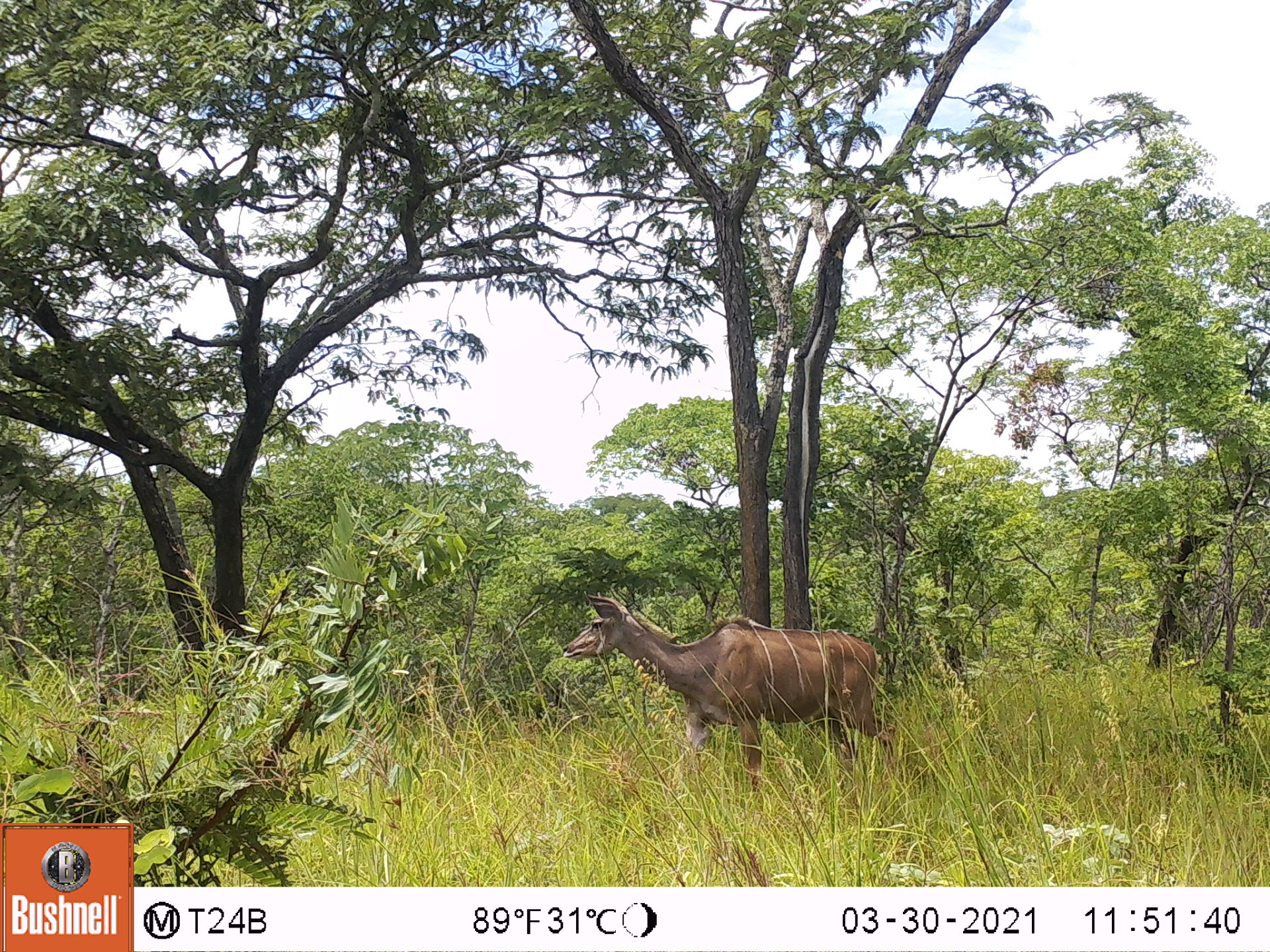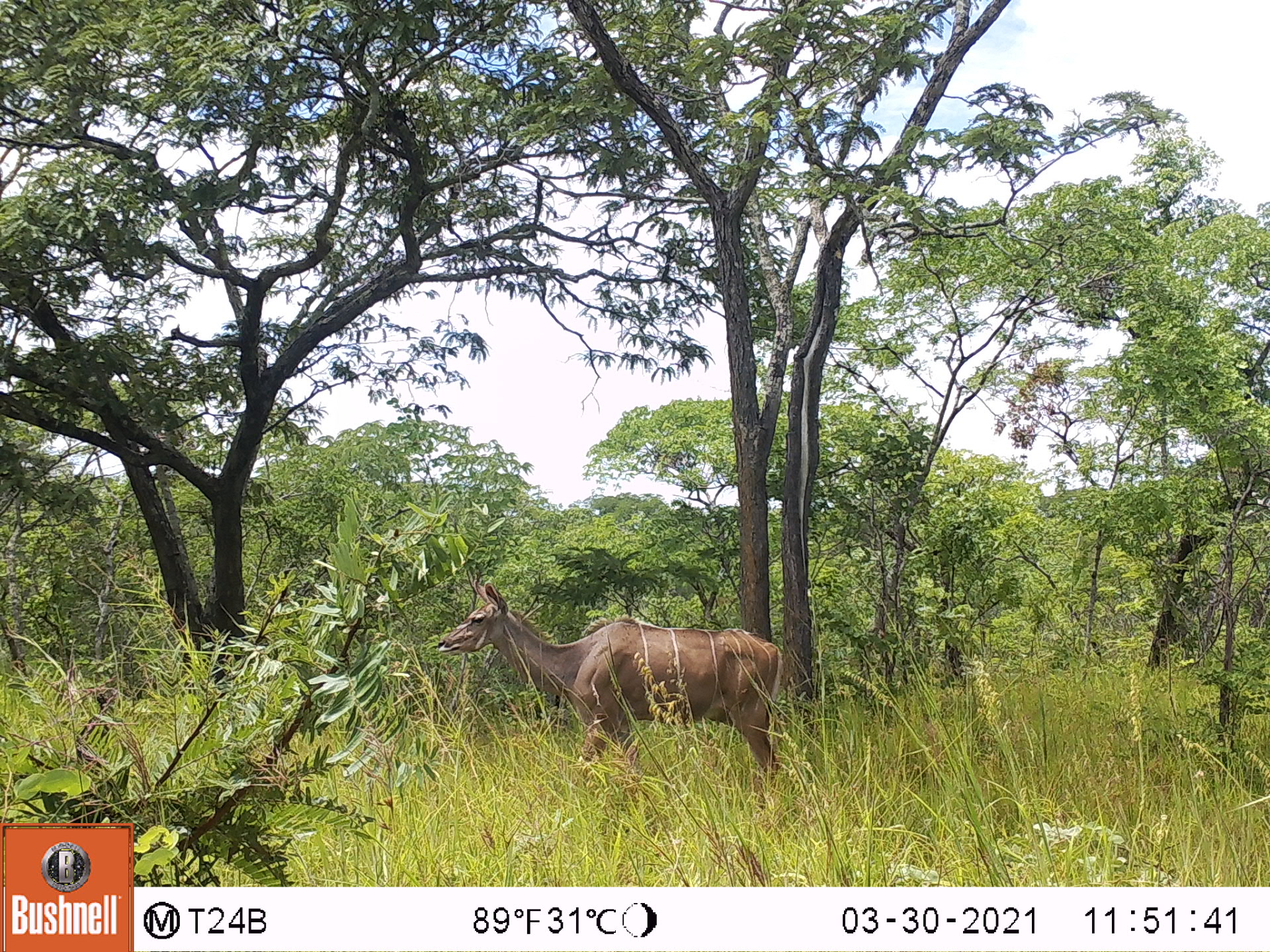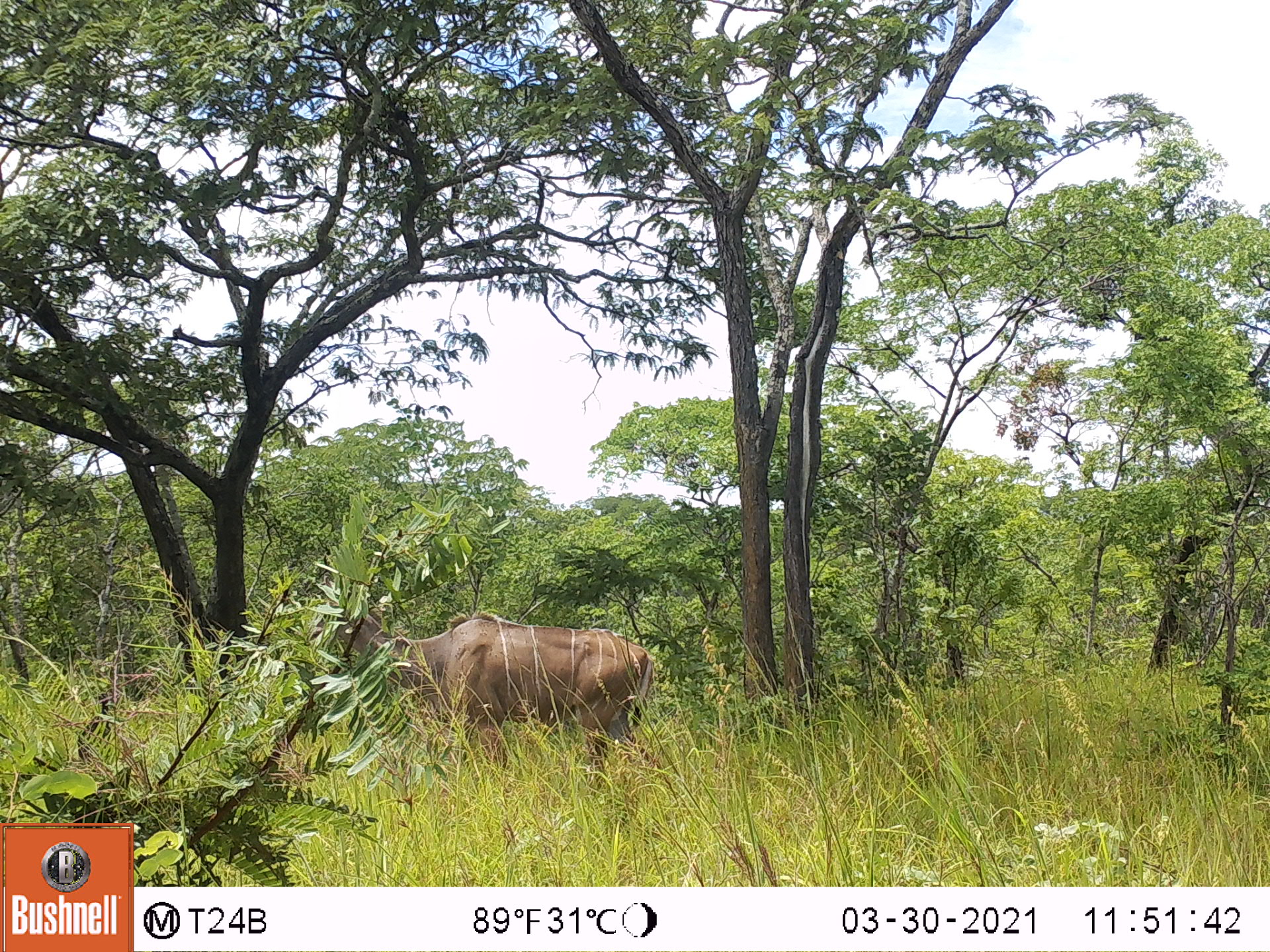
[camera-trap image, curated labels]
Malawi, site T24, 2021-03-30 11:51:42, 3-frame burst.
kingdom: Animalia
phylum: Chordata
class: Mammalia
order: Artiodactyla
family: Bovidae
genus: Tragelaphus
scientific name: Tragelaphus strepsiceros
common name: greater kudu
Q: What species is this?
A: Greater kudu (Tragelaphus strepsiceros).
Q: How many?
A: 1.